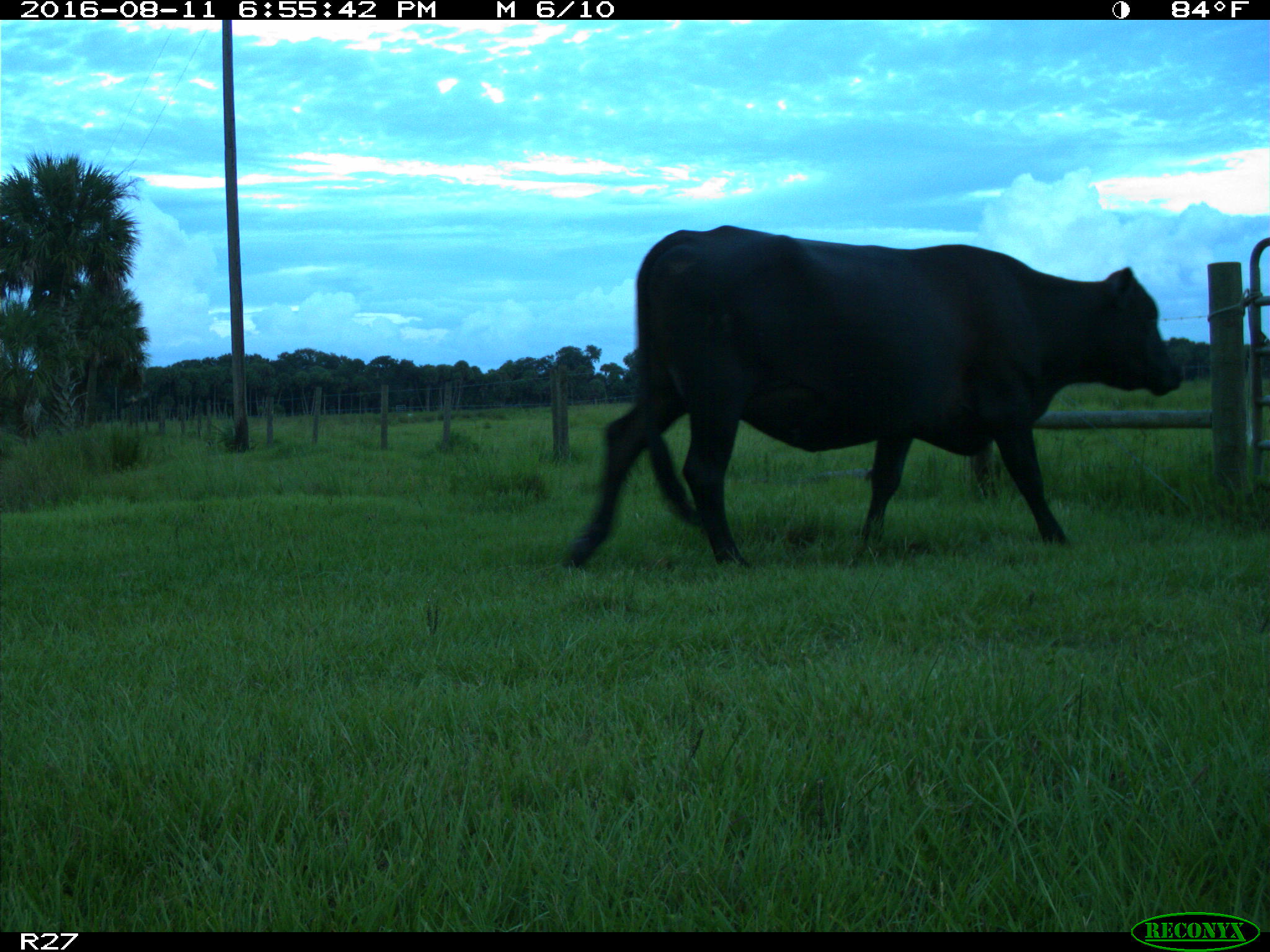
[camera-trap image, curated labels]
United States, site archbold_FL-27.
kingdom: Animalia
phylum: Chordata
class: Mammalia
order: Artiodactyla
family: Bovidae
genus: Bos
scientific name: Bos taurus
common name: domestic cow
Bos taurus (domestic cow).